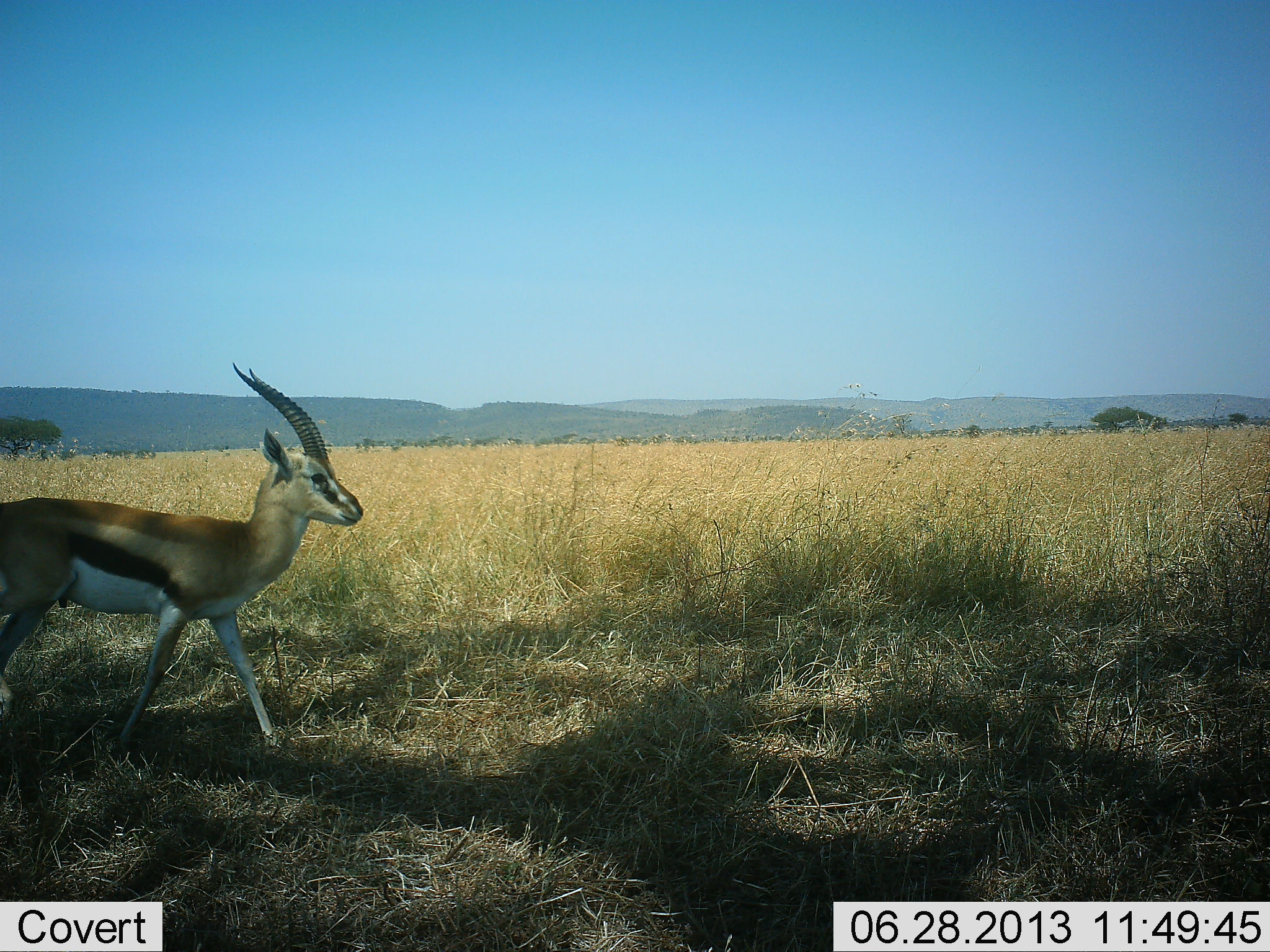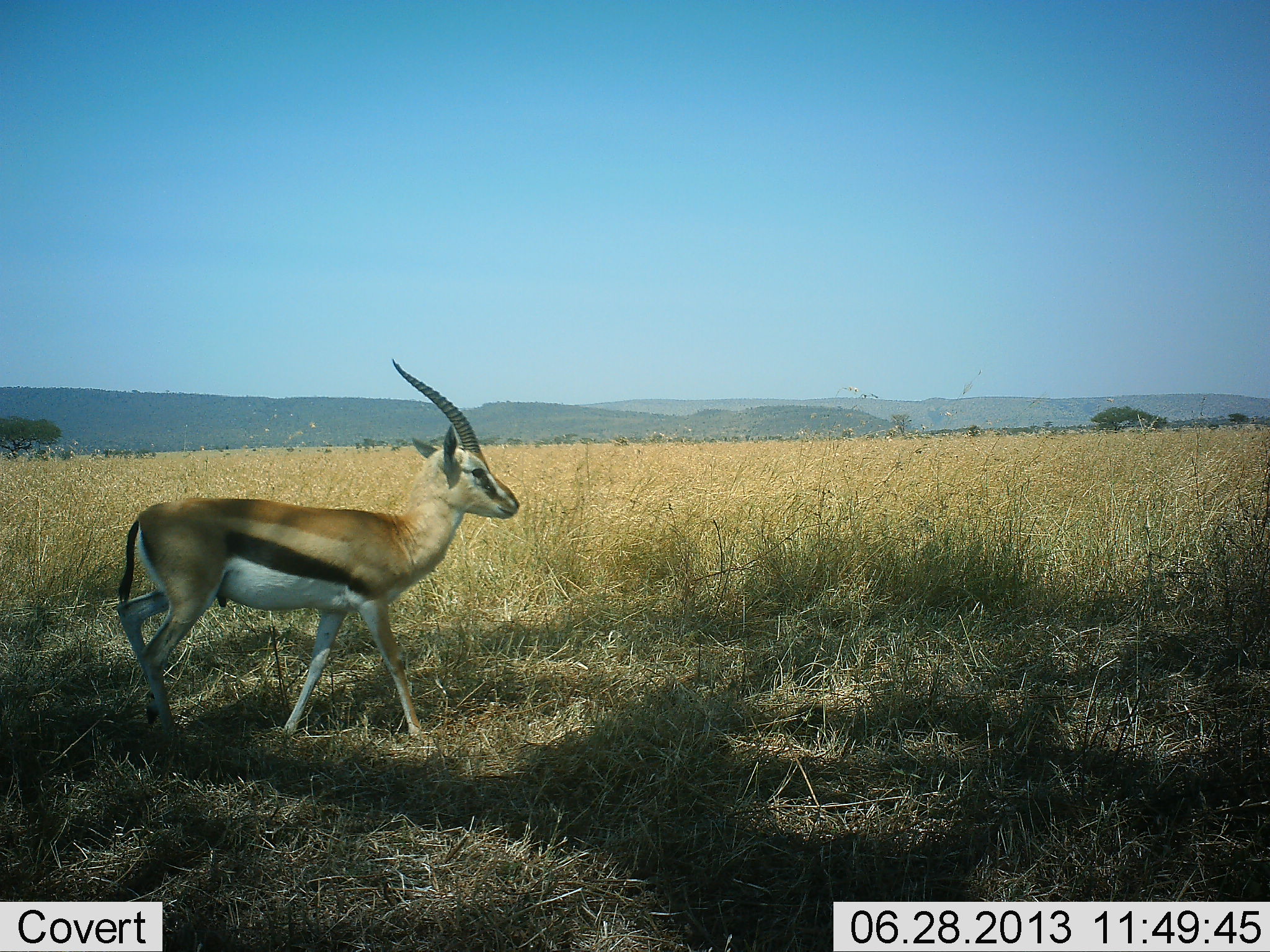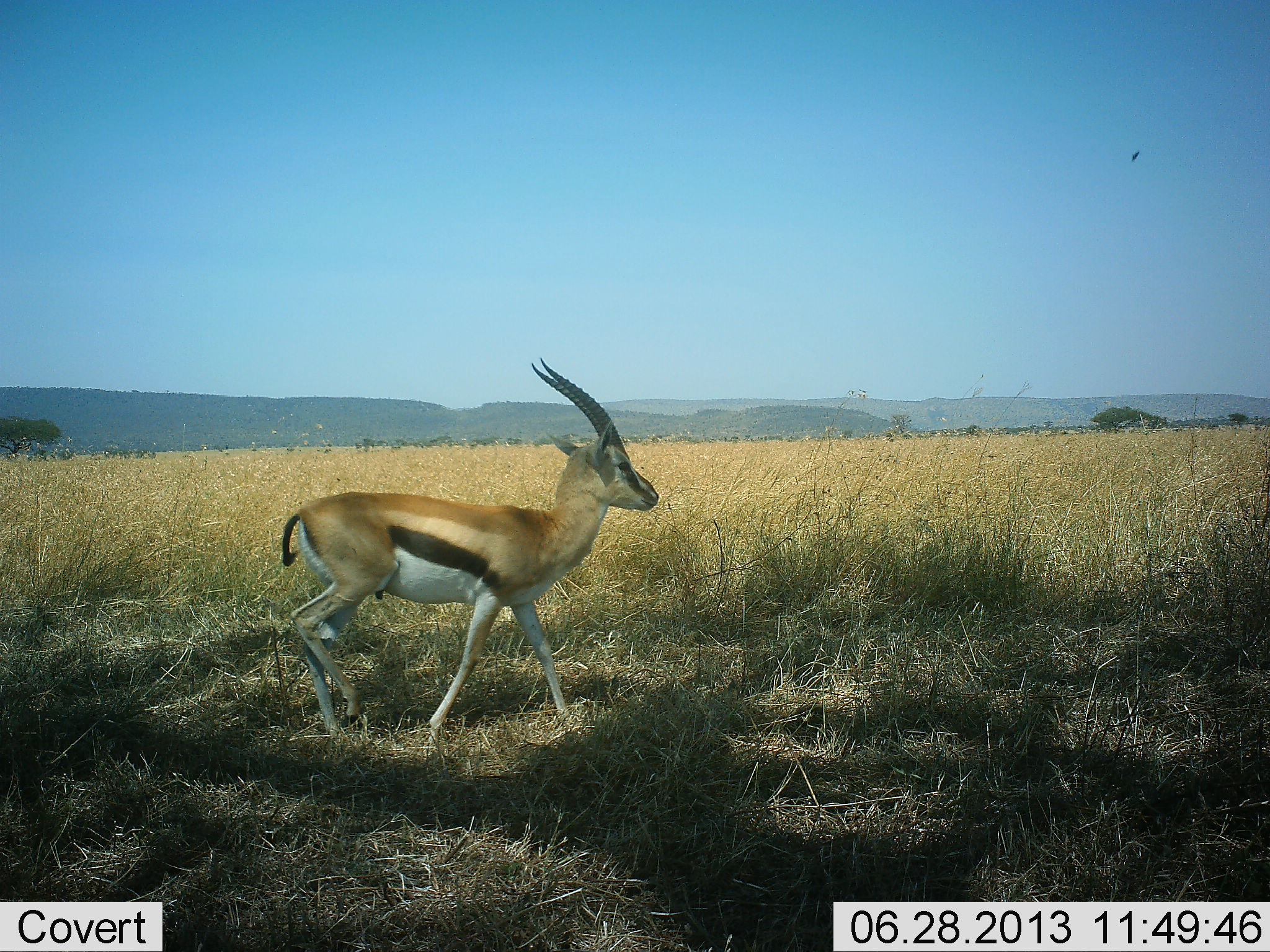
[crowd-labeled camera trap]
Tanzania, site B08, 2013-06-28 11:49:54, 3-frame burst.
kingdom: Animalia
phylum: Chordata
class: Mammalia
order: Artiodactyla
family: Bovidae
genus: Eudorcas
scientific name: Eudorcas thomsonii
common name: thomson's gazelle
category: gazellethomsons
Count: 1.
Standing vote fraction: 0%.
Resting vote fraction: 0%.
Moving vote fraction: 100%.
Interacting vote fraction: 0%.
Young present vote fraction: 0%.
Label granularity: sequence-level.